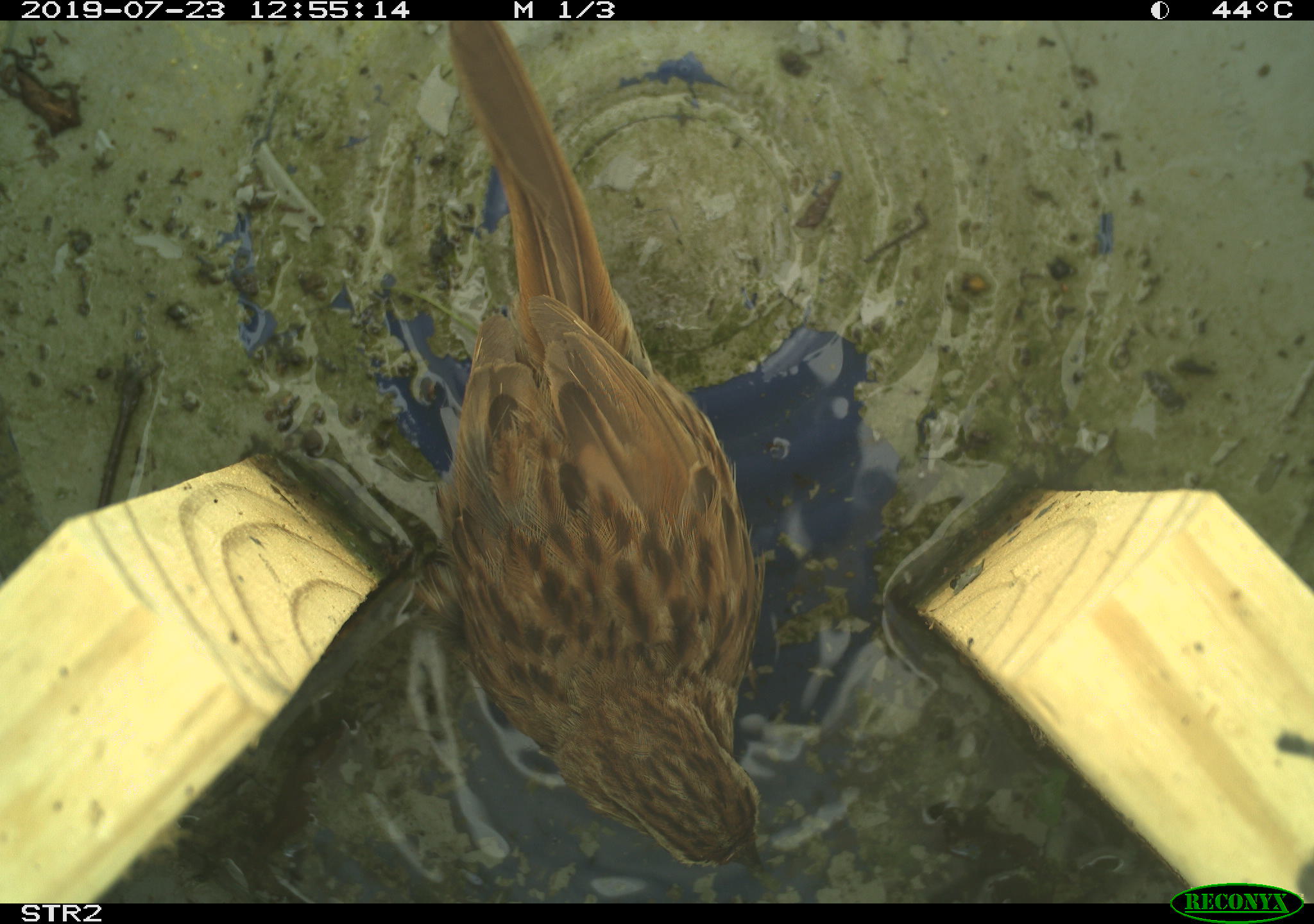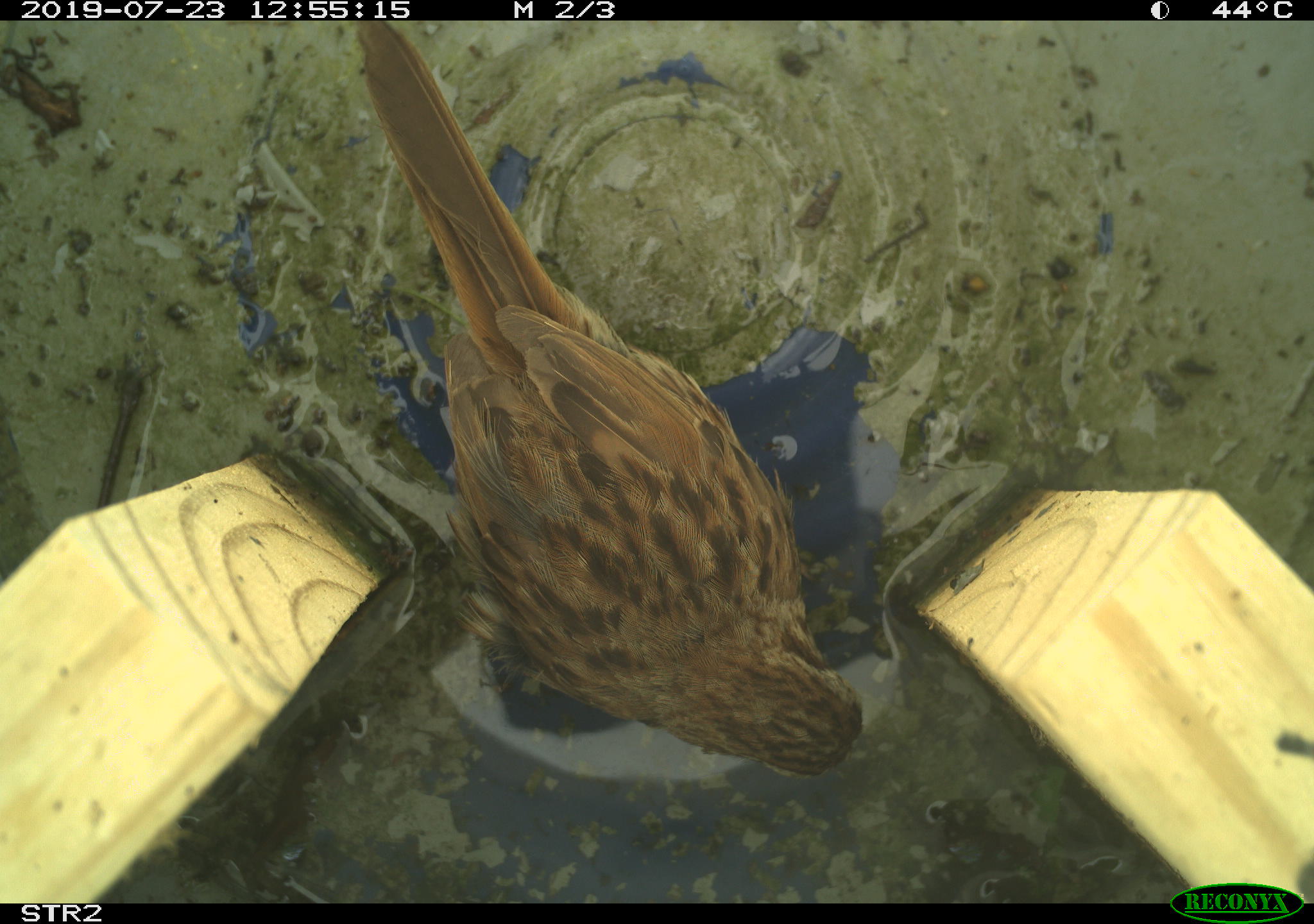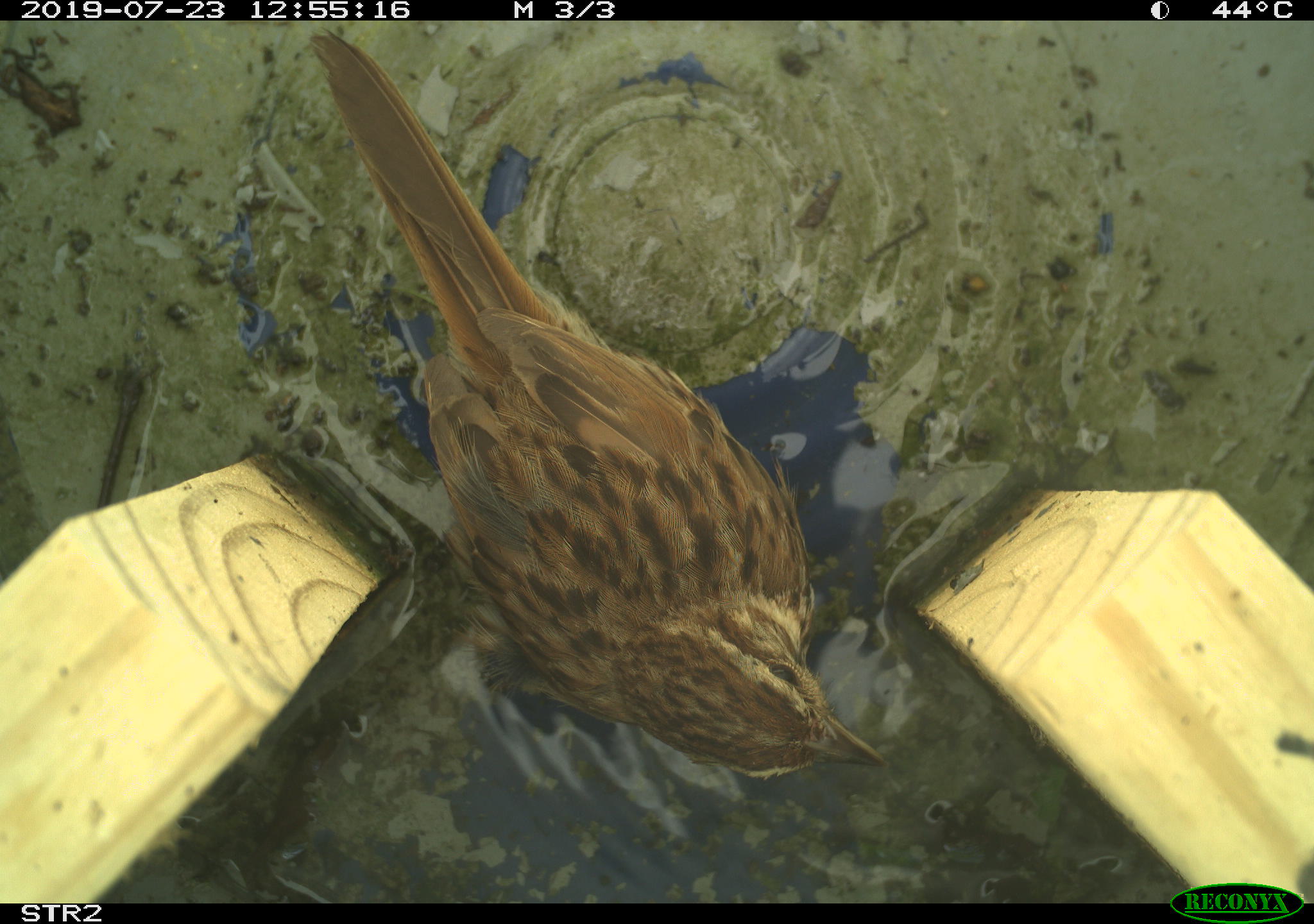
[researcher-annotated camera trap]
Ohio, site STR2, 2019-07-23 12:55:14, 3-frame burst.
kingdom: Animalia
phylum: Chordata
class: Aves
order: Passeriformes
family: Passerellidae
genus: Melospiza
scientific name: Melospiza melodia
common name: song sparrow